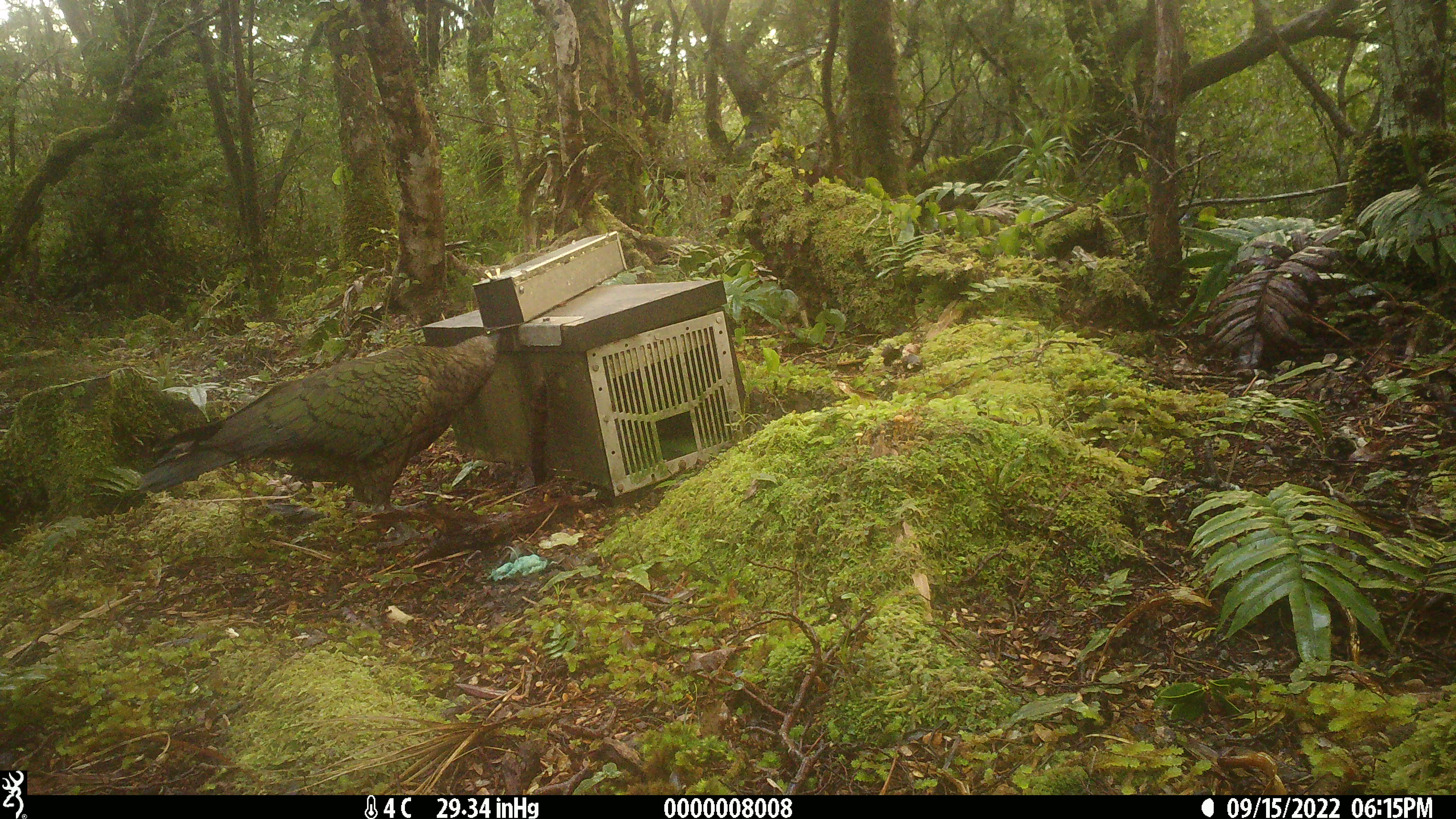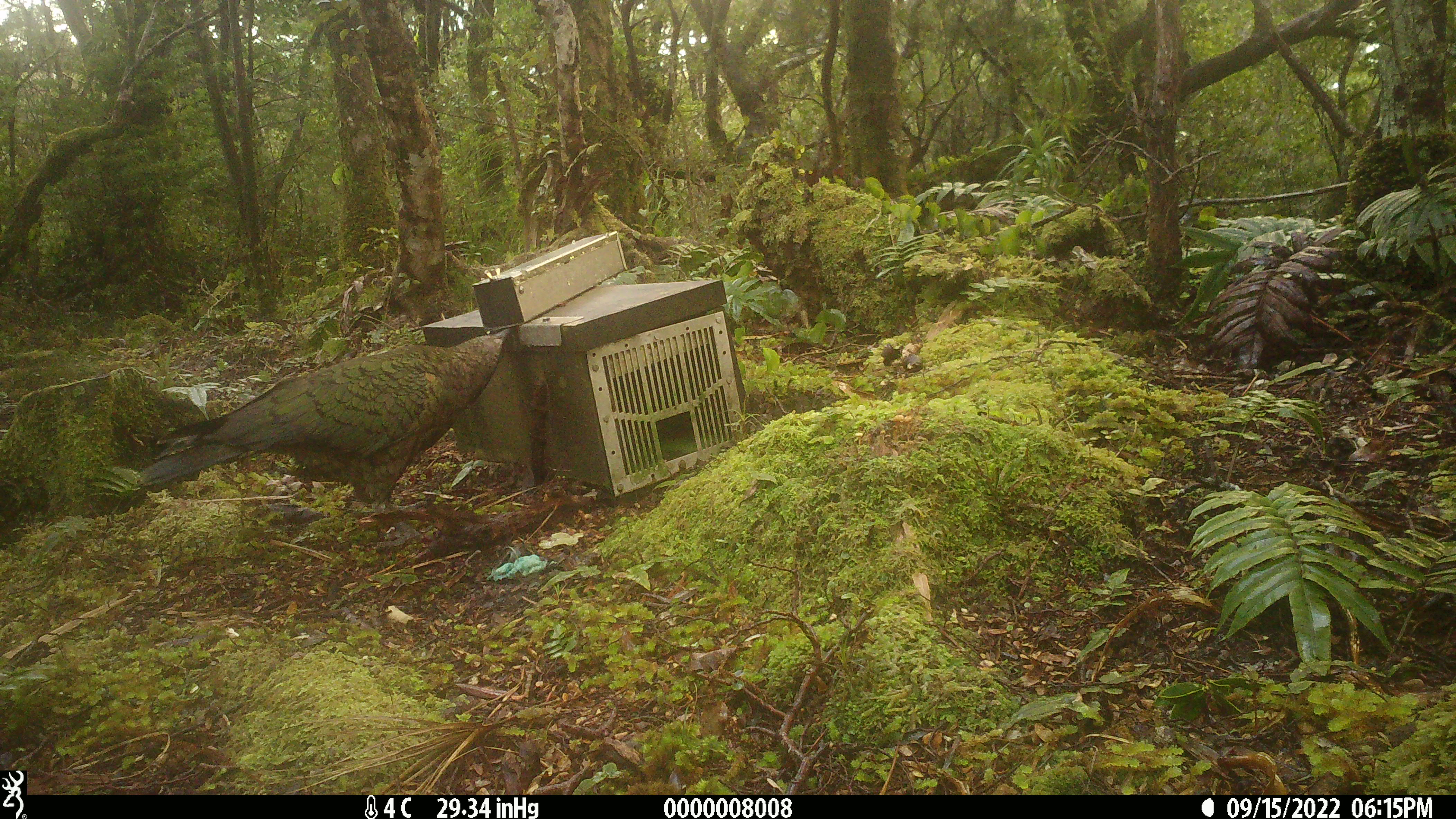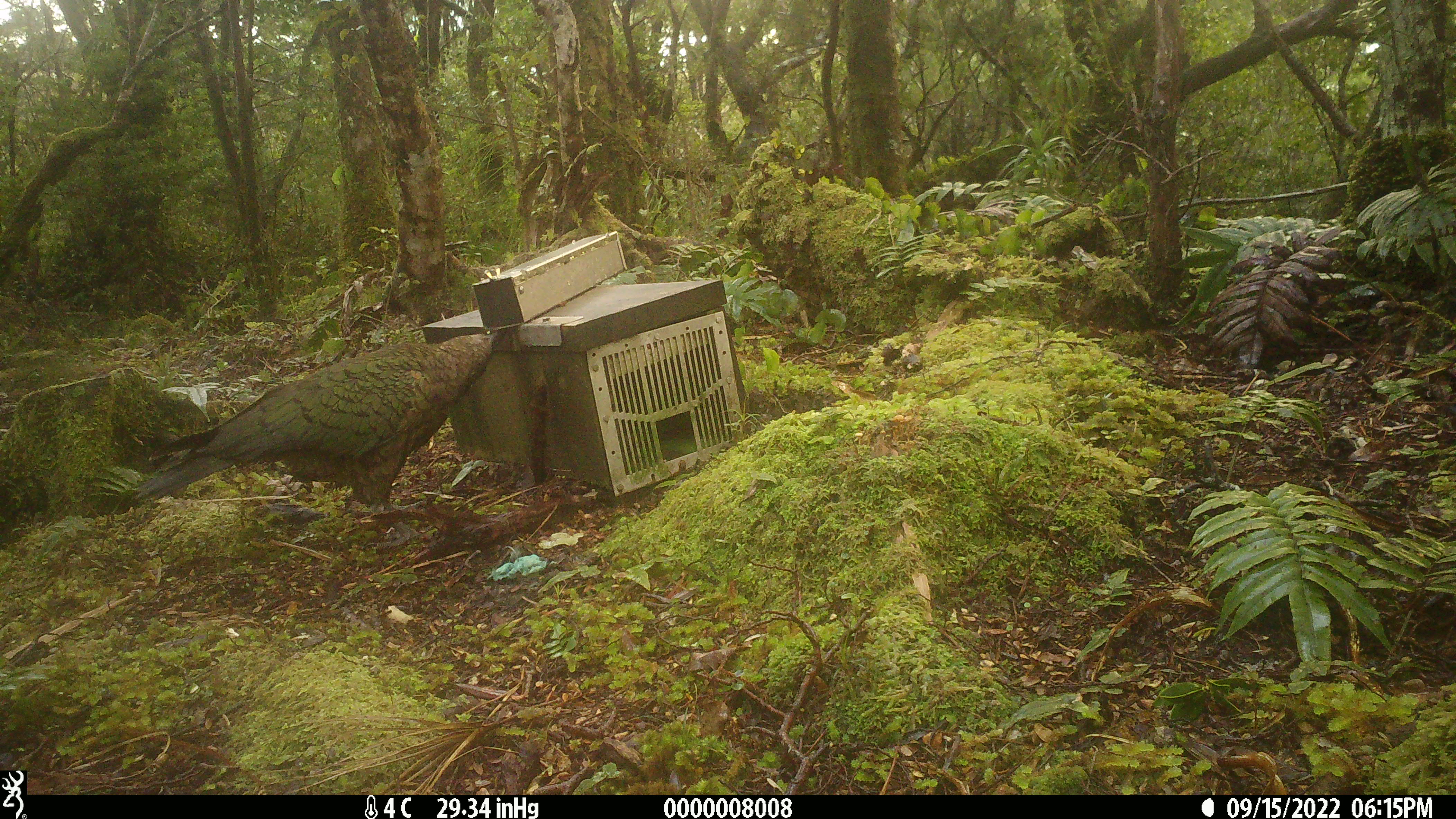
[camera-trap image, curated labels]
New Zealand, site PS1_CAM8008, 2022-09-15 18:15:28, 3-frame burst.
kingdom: Animalia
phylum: Chordata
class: Aves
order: Psittaciformes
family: Strigopidae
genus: Nestor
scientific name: Nestor notabilis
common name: kea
Kea (Nestor notabilis).